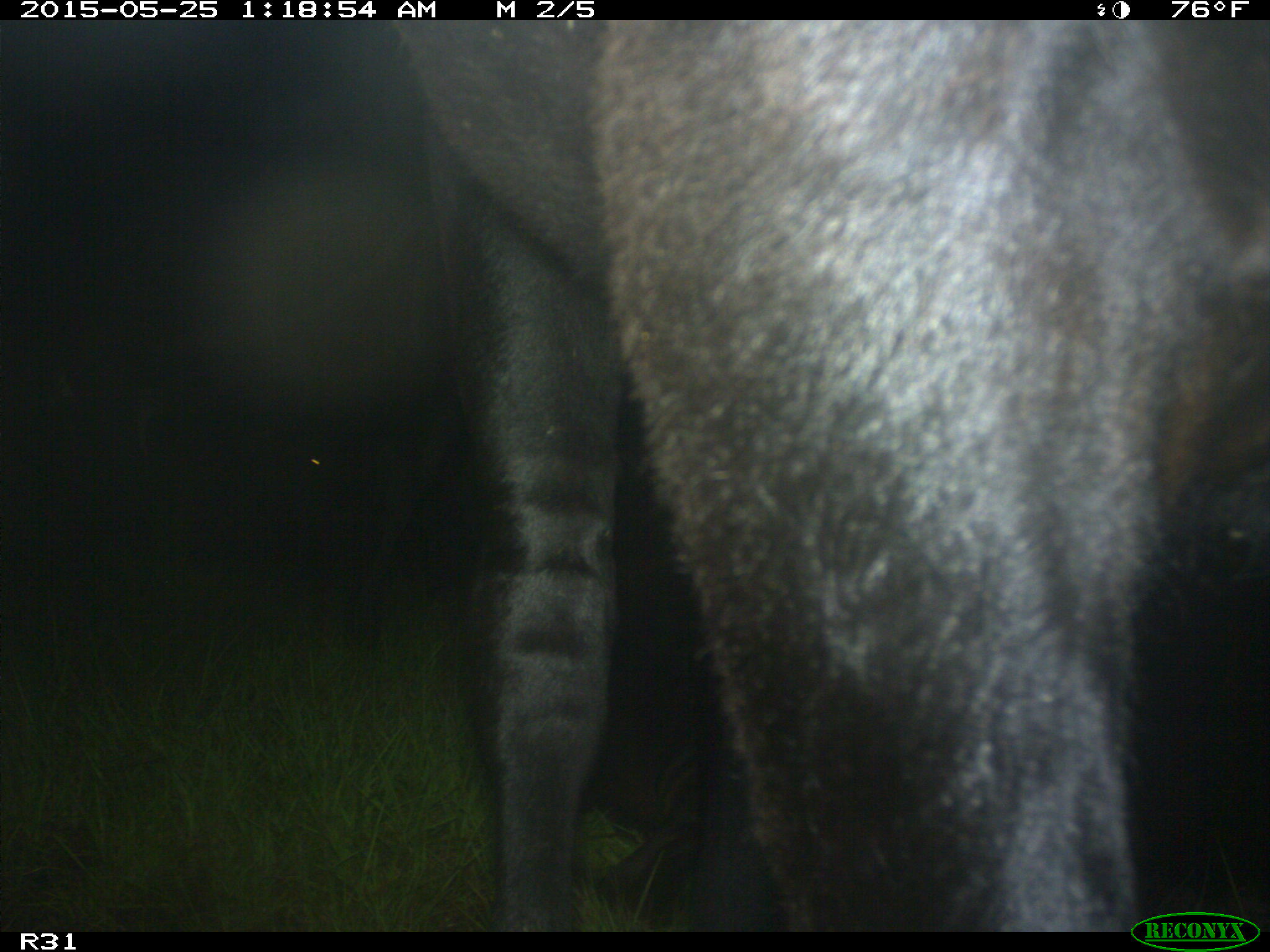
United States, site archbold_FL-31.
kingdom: Animalia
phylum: Chordata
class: Mammalia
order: Artiodactyla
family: Bovidae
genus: Bos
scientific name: Bos taurus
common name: domestic cow